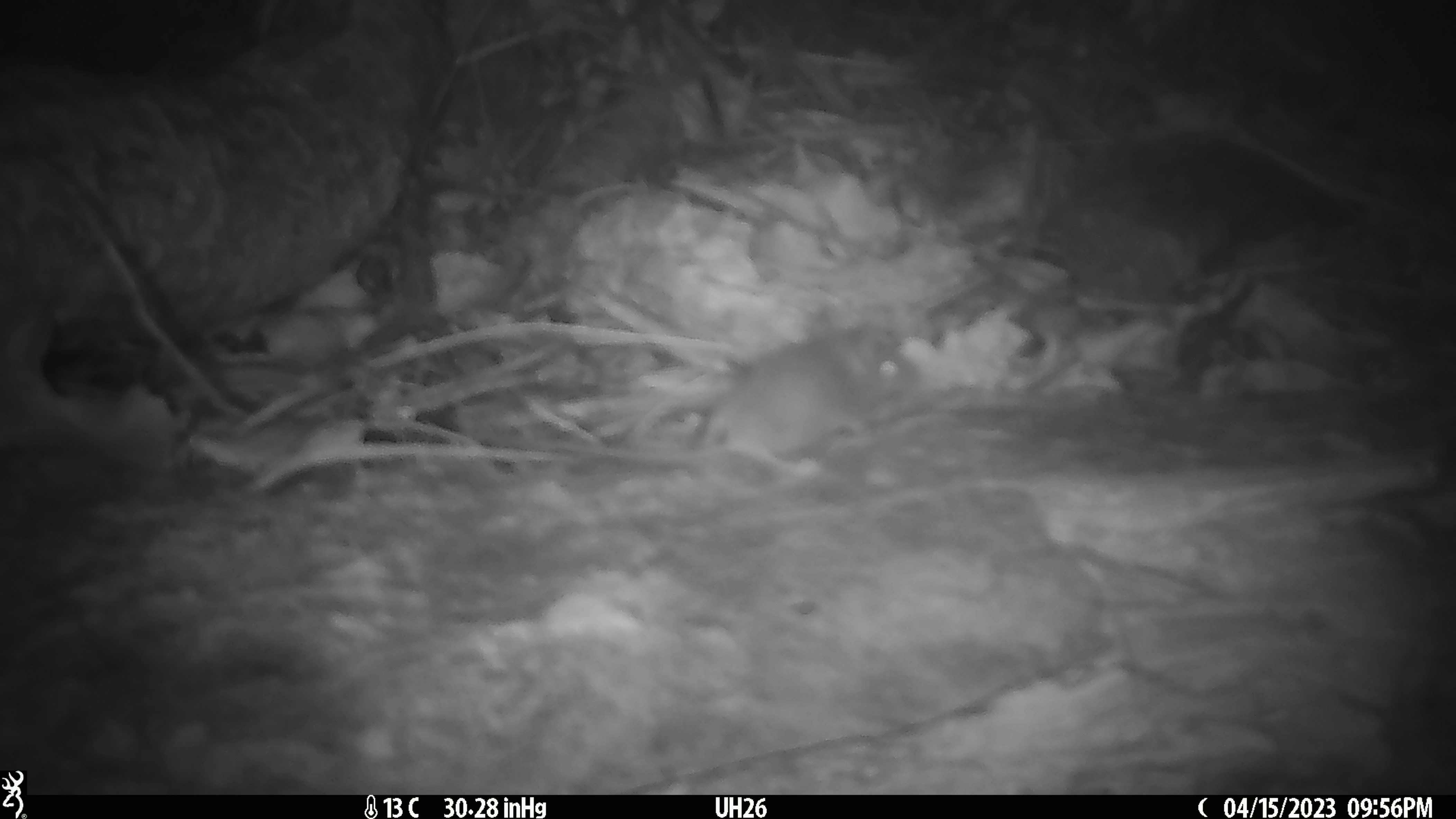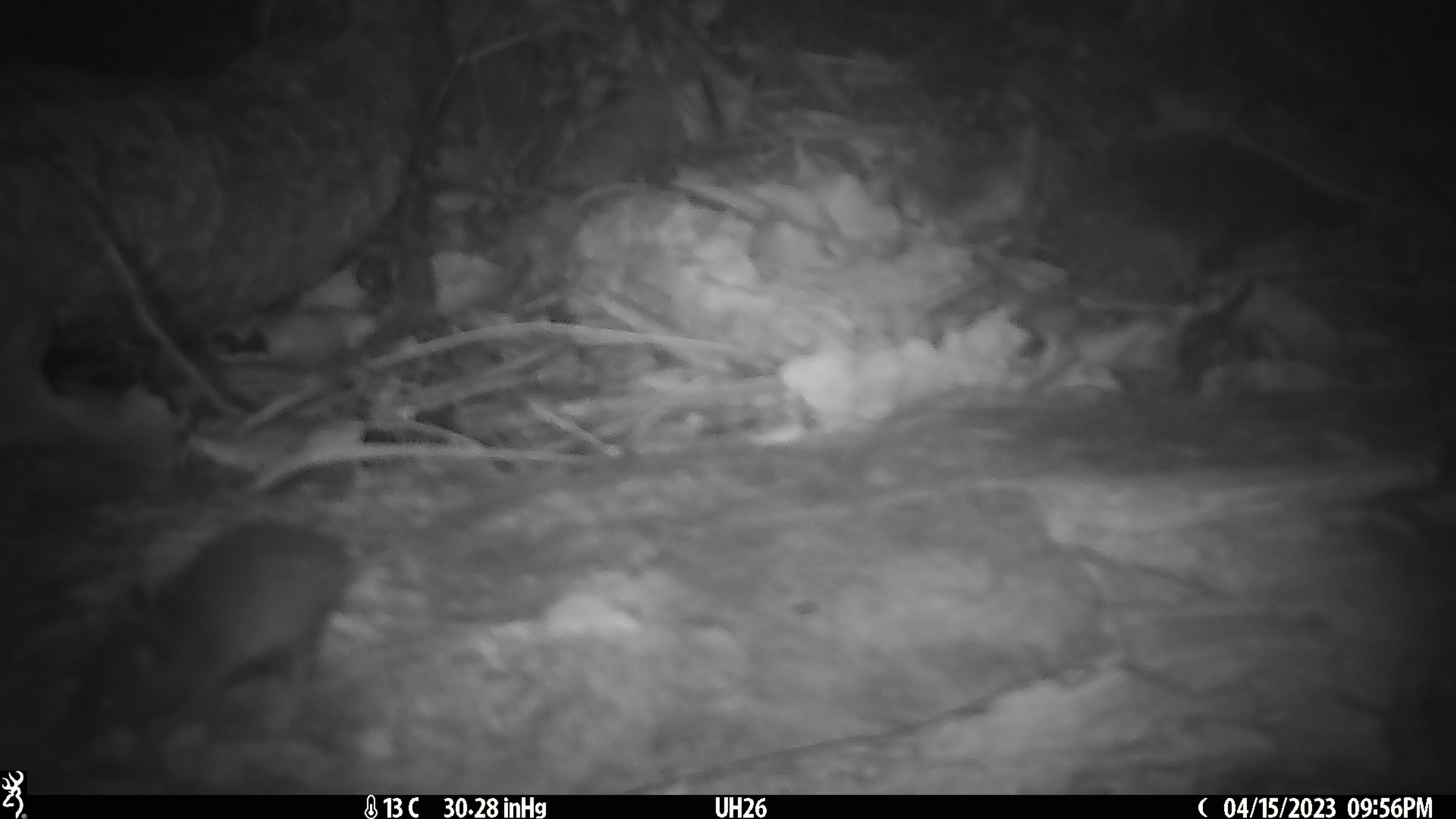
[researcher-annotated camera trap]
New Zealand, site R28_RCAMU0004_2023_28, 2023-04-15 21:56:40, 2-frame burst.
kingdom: Animalia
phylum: Chordata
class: Mammalia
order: Rodentia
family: Muridae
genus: Mus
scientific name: Mus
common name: mouse